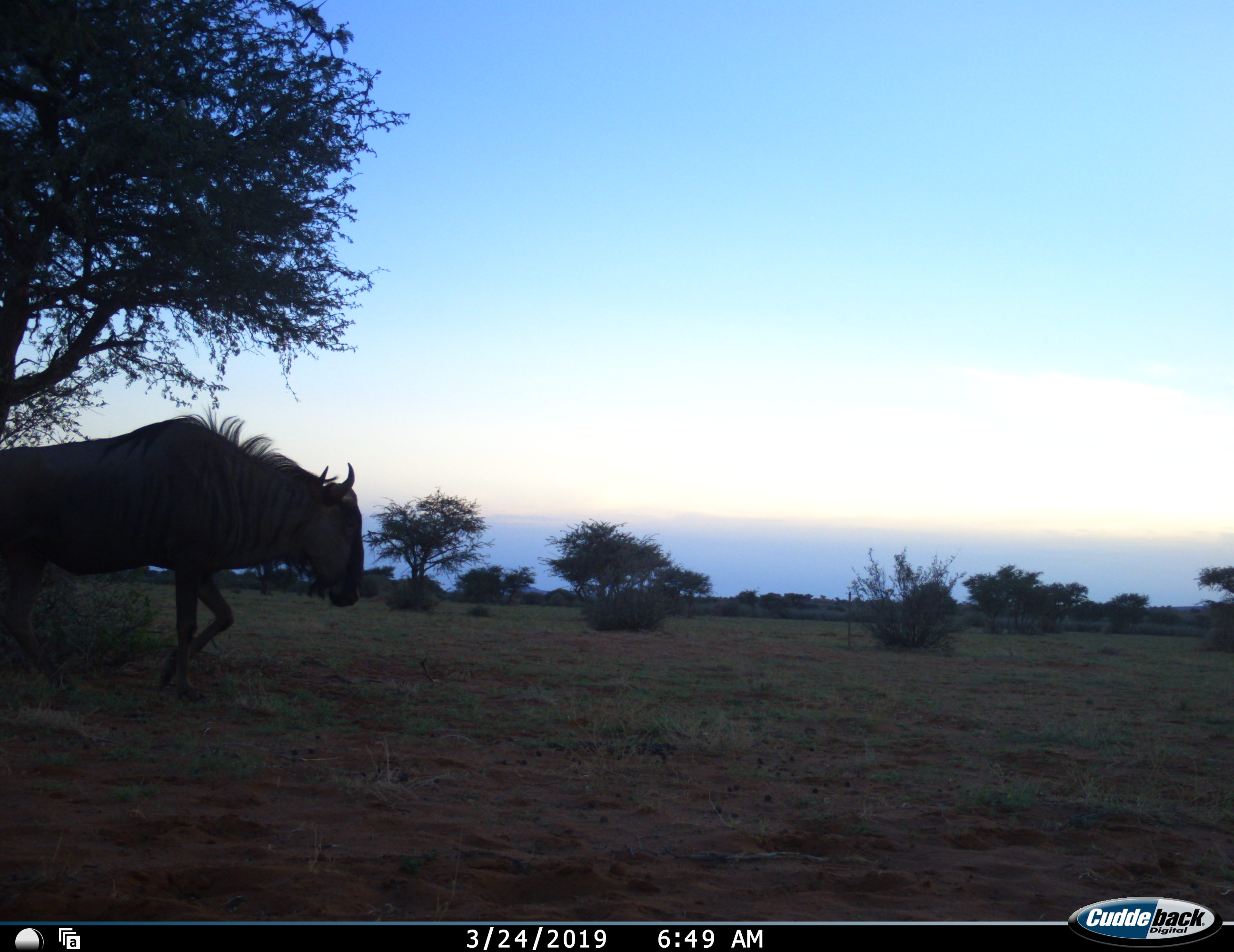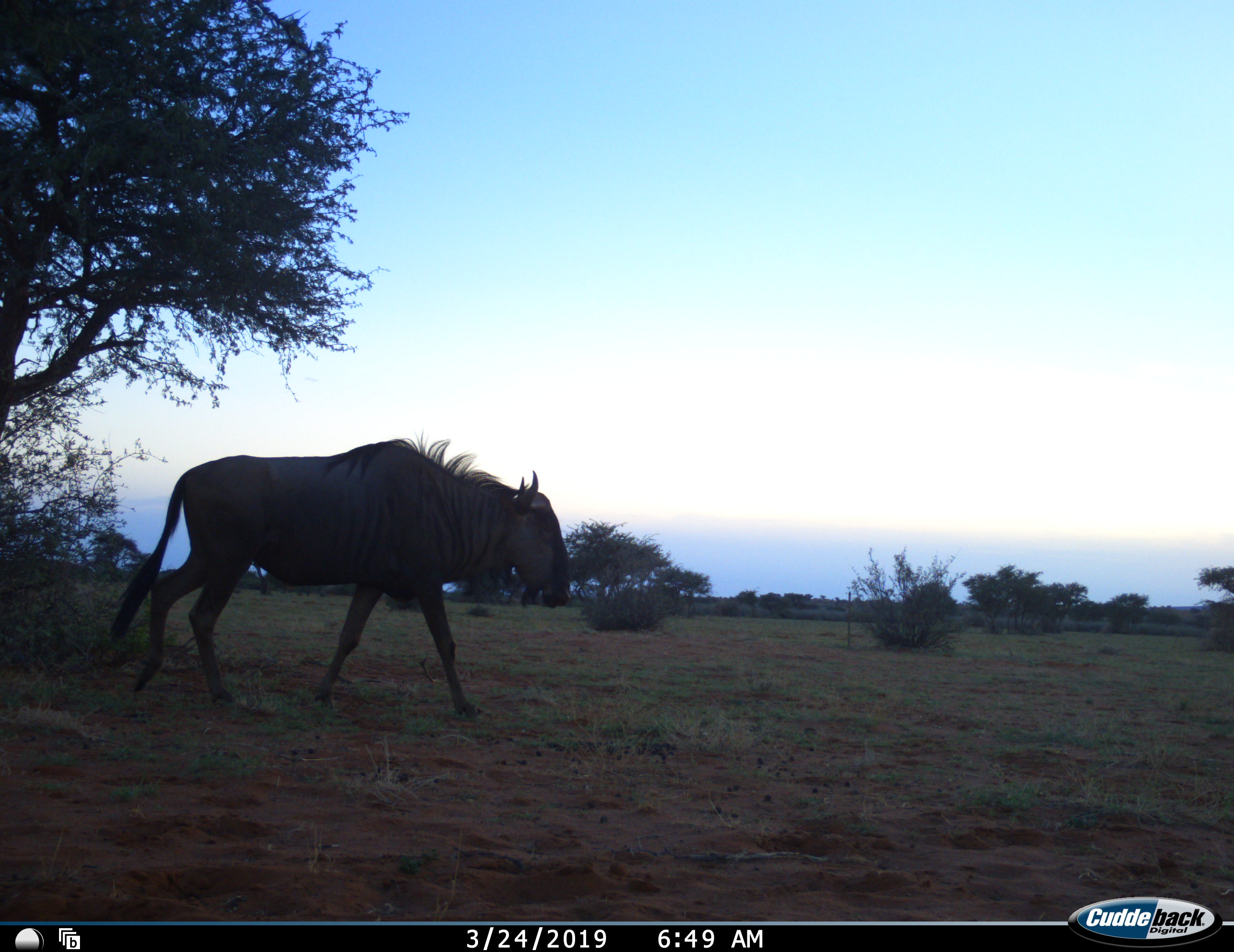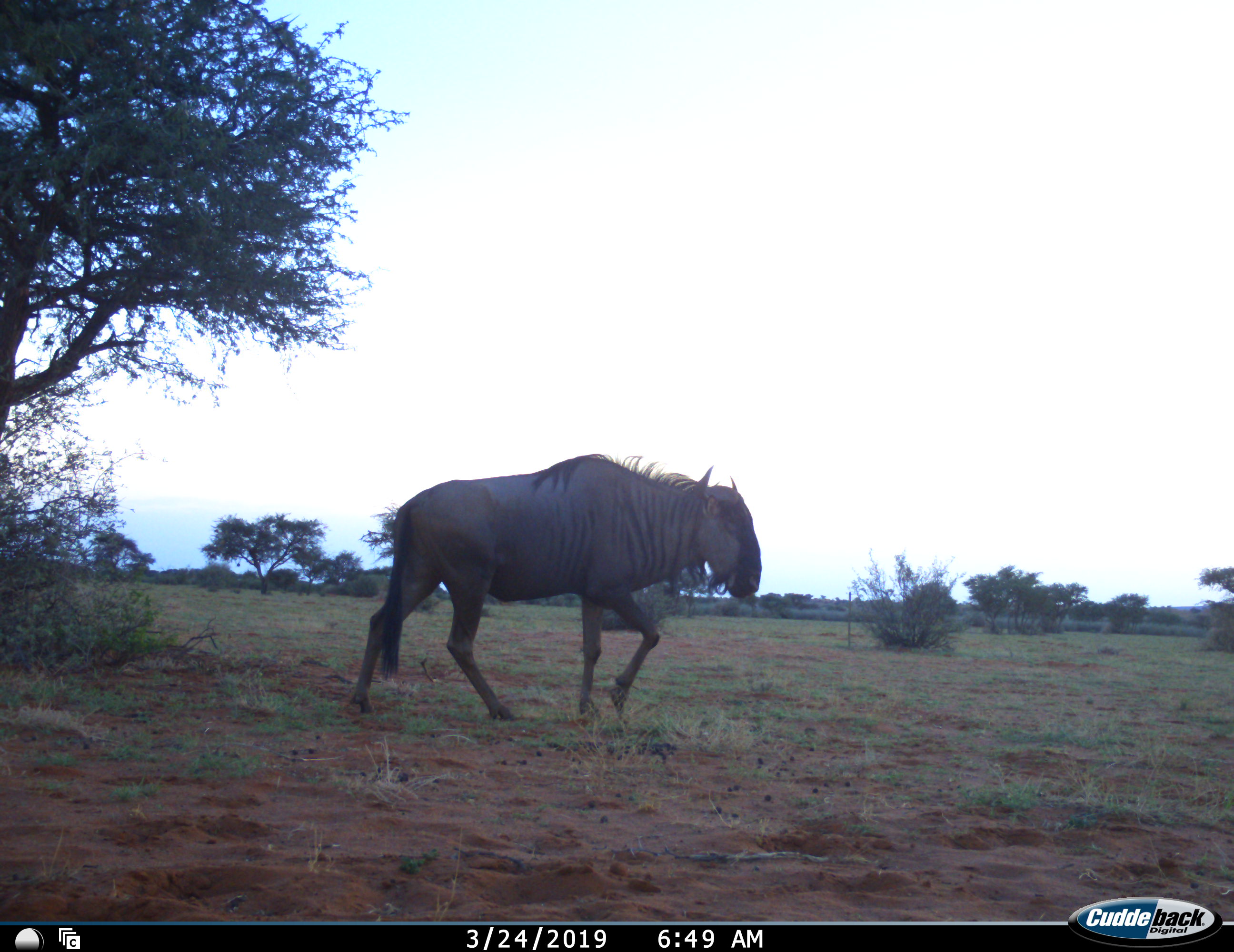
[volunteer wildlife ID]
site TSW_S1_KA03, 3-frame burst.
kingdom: Animalia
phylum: Chordata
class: Mammalia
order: Artiodactyla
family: Bovidae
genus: Connochaetes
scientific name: Connochaetes taurinus taurinus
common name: blue wildebeest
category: wildebeestblue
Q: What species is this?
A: Wildebeestblue (blue wildebeest) (Connochaetes taurinus taurinus).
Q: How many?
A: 1.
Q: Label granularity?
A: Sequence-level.